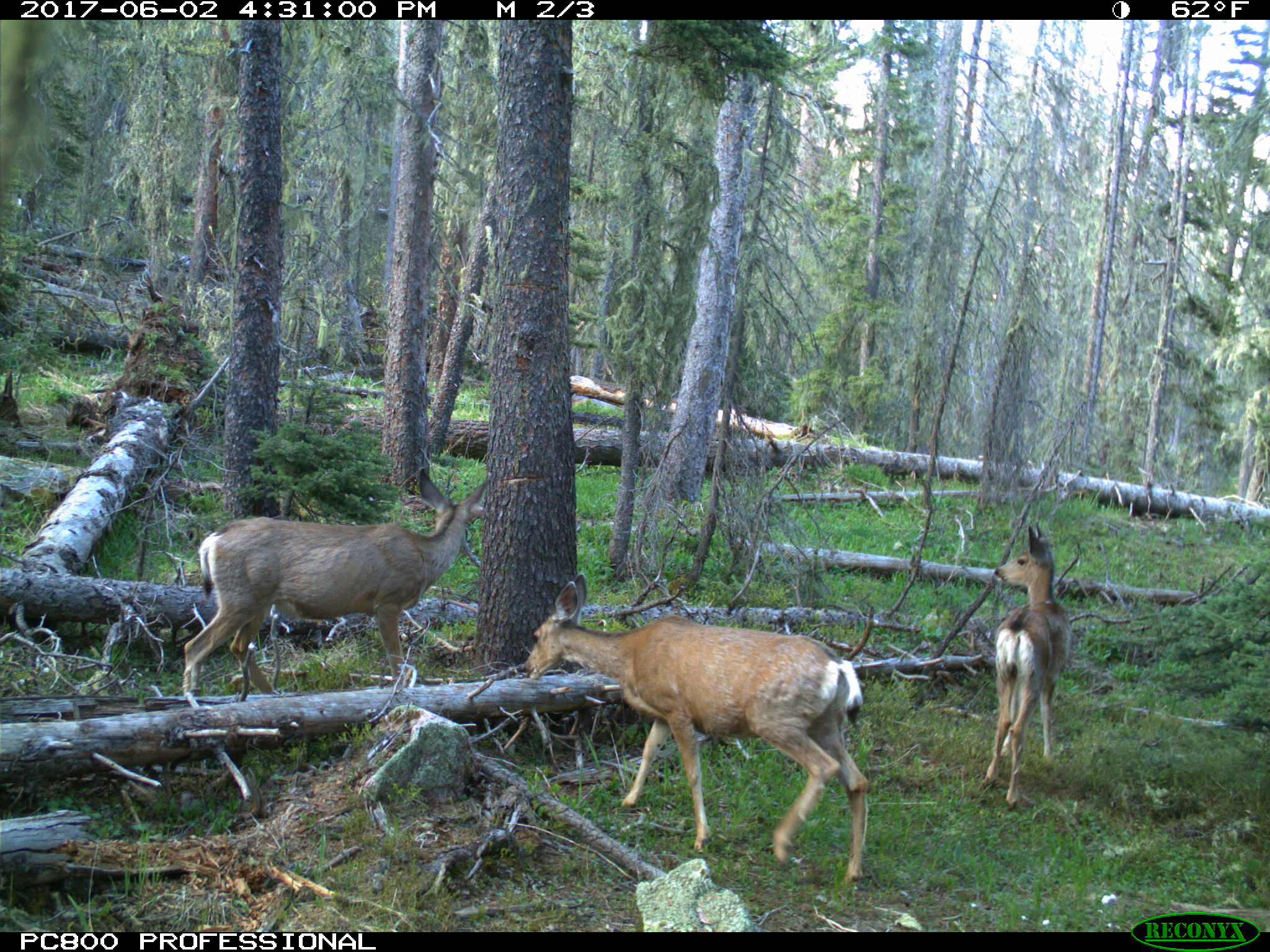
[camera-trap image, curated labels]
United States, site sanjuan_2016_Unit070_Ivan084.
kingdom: Animalia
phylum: Chordata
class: Mammalia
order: Artiodactyla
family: Cervidae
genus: Odocoileus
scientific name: Odocoileus hemionus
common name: mule deer